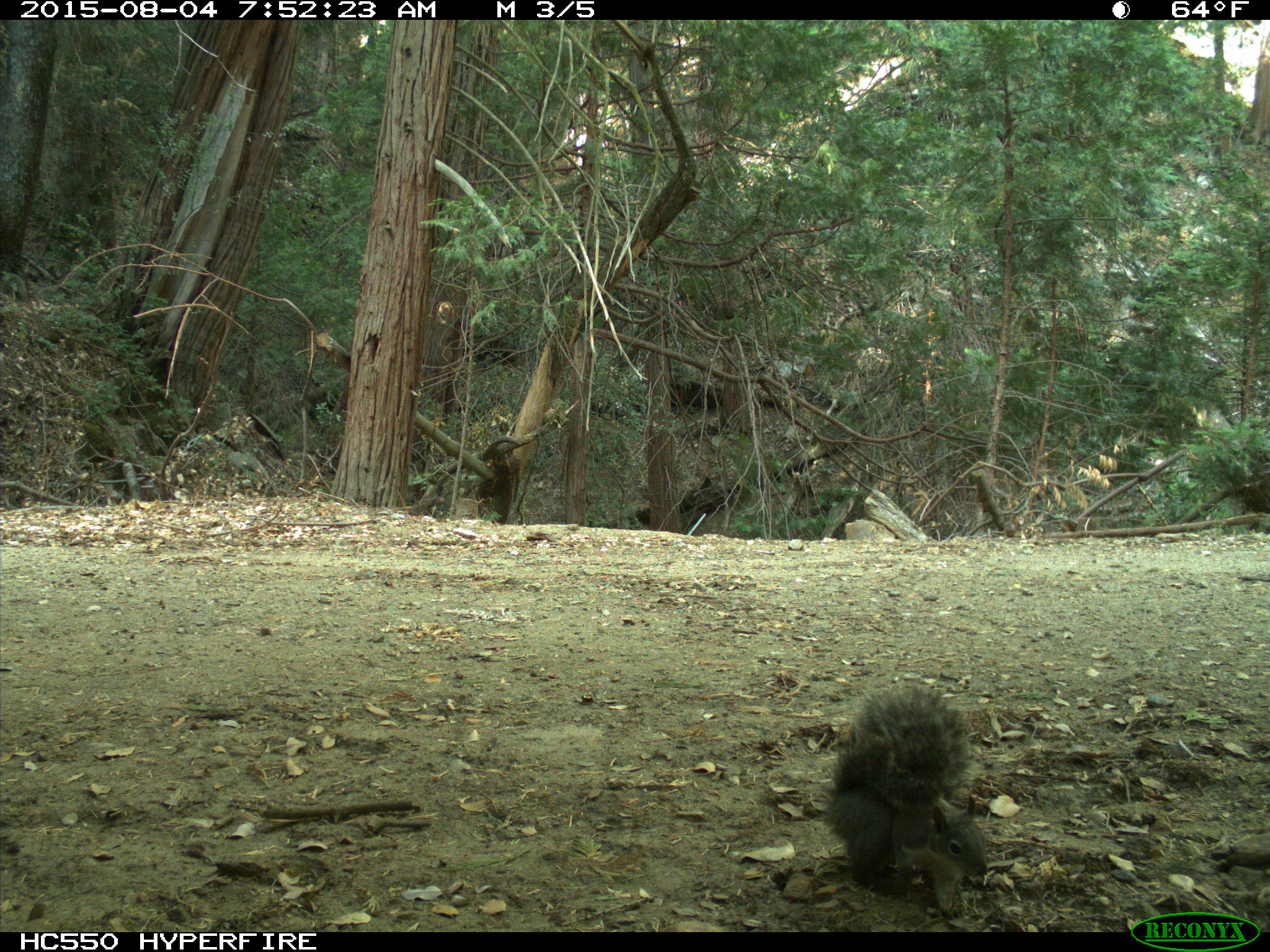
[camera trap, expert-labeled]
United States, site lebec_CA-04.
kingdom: Animalia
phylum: Chordata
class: Mammalia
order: Rodentia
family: Sciuridae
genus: Sciurus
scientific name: Sciurus carolinensis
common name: eastern gray squirrel